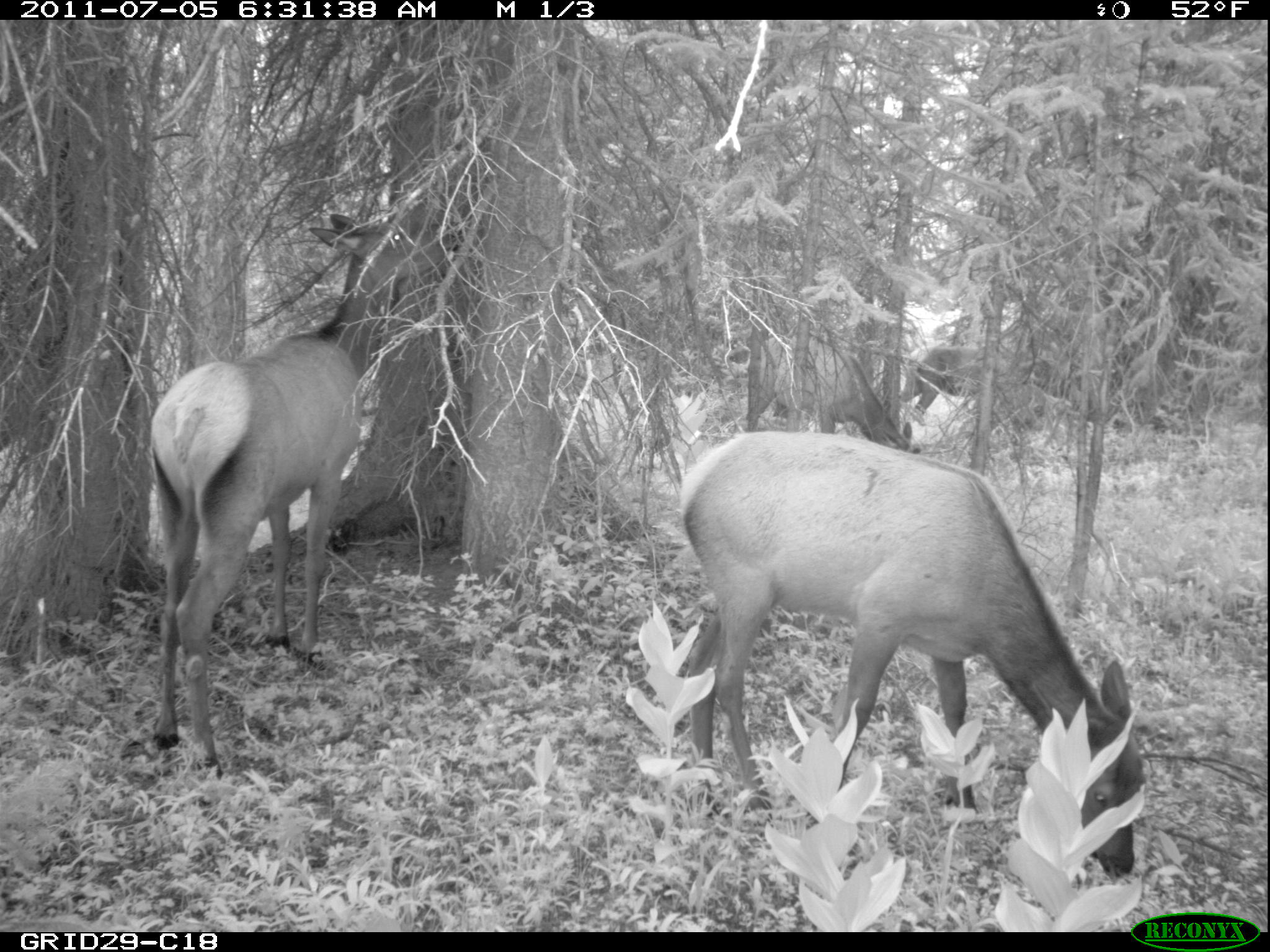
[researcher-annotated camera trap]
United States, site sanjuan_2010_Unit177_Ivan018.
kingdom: Animalia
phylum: Chordata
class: Mammalia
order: Artiodactyla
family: Cervidae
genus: Cervus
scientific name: Cervus elaphus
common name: red deer